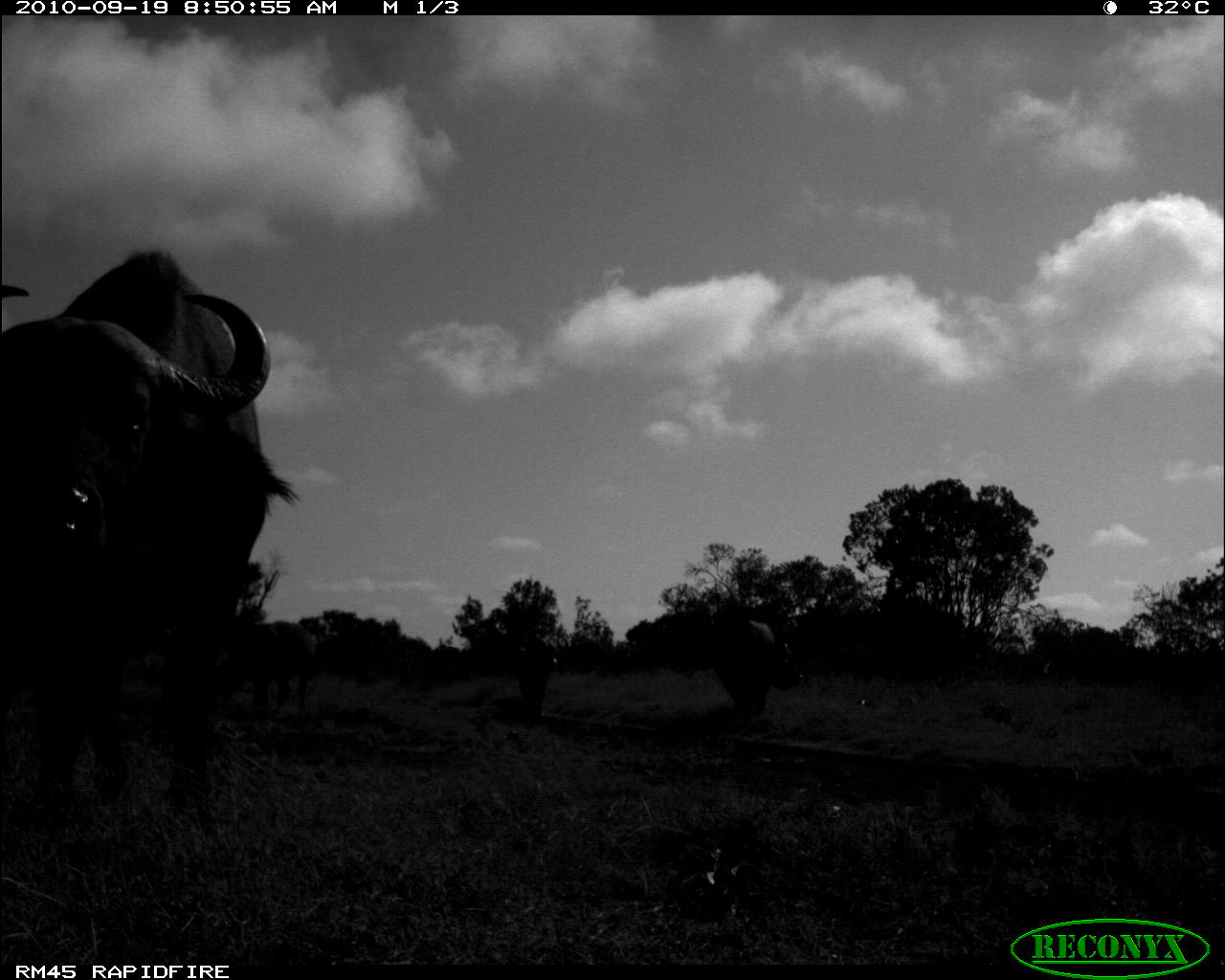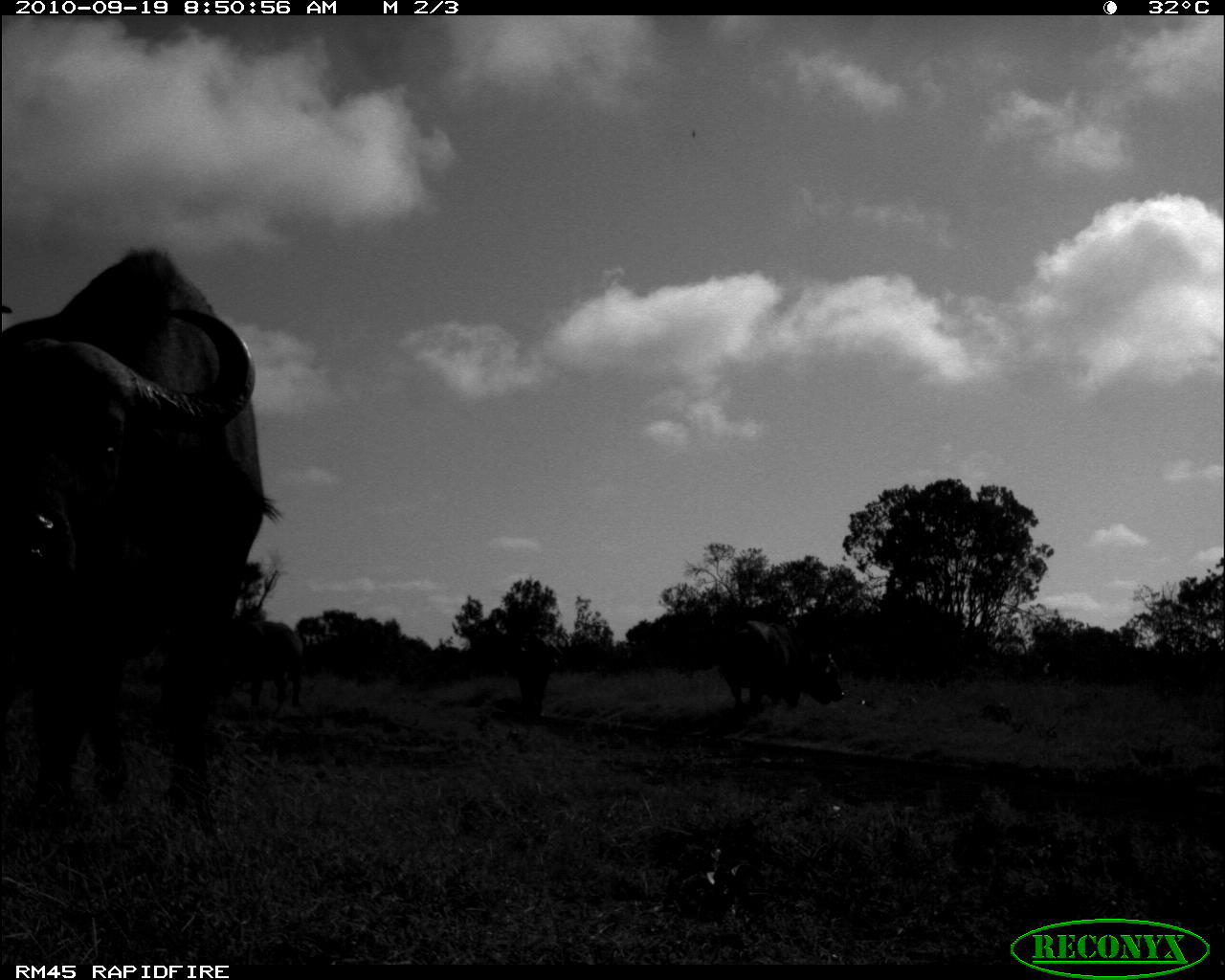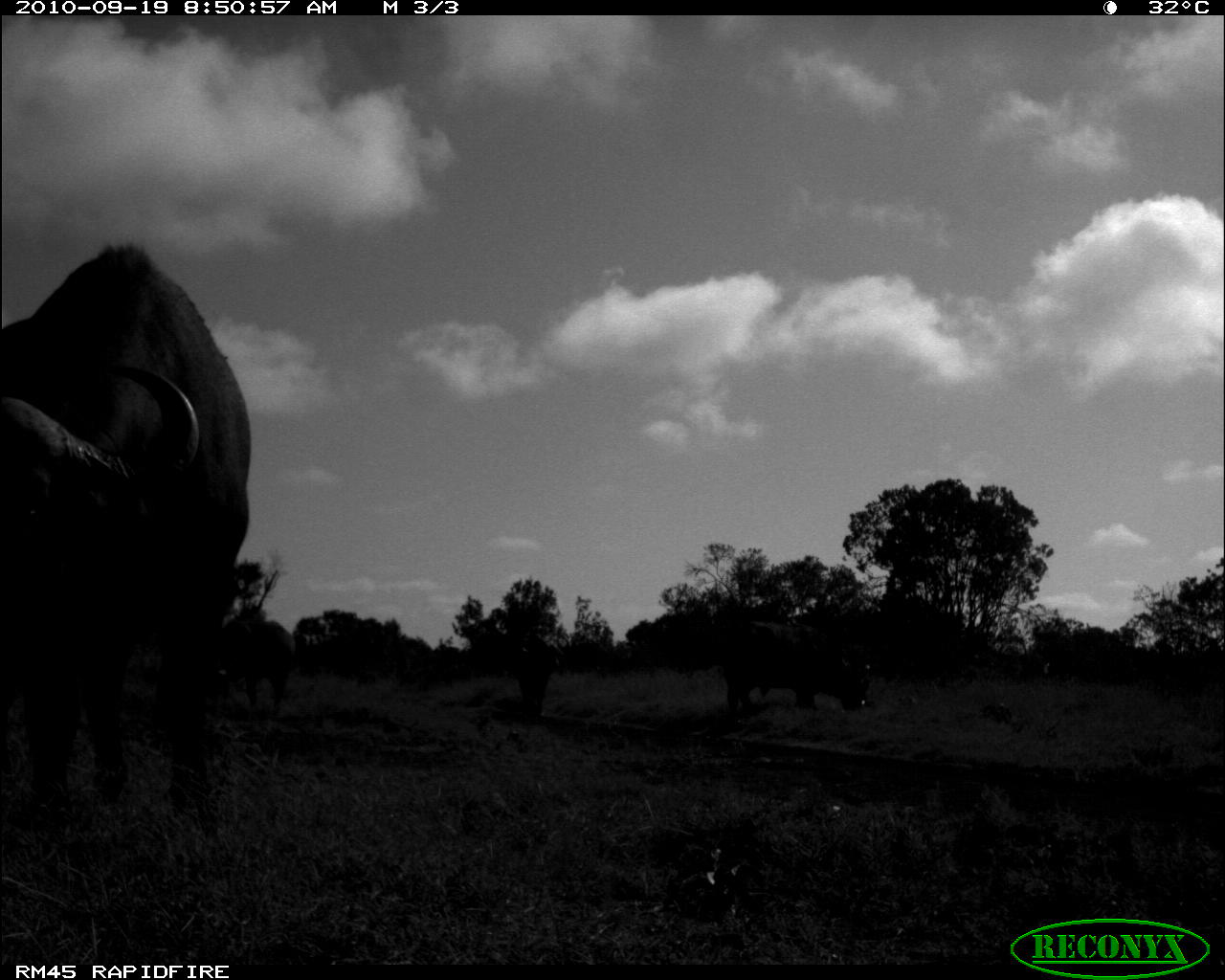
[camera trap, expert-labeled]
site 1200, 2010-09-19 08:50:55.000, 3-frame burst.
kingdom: Animalia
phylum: Chordata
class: Mammalia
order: Artiodactyla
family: Bovidae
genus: Syncerus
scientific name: Syncerus caffer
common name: african buffalo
Syncerus caffer (african buffalo), count 4.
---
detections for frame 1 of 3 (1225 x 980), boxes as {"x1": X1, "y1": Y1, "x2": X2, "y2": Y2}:
syncerus caffer: {"x1": 0, "y1": 242, "x2": 300, "y2": 832}; {"x1": 217, "y1": 619, "x2": 316, "y2": 709}; {"x1": 713, "y1": 621, "x2": 800, "y2": 722}; {"x1": 510, "y1": 637, "x2": 562, "y2": 716}